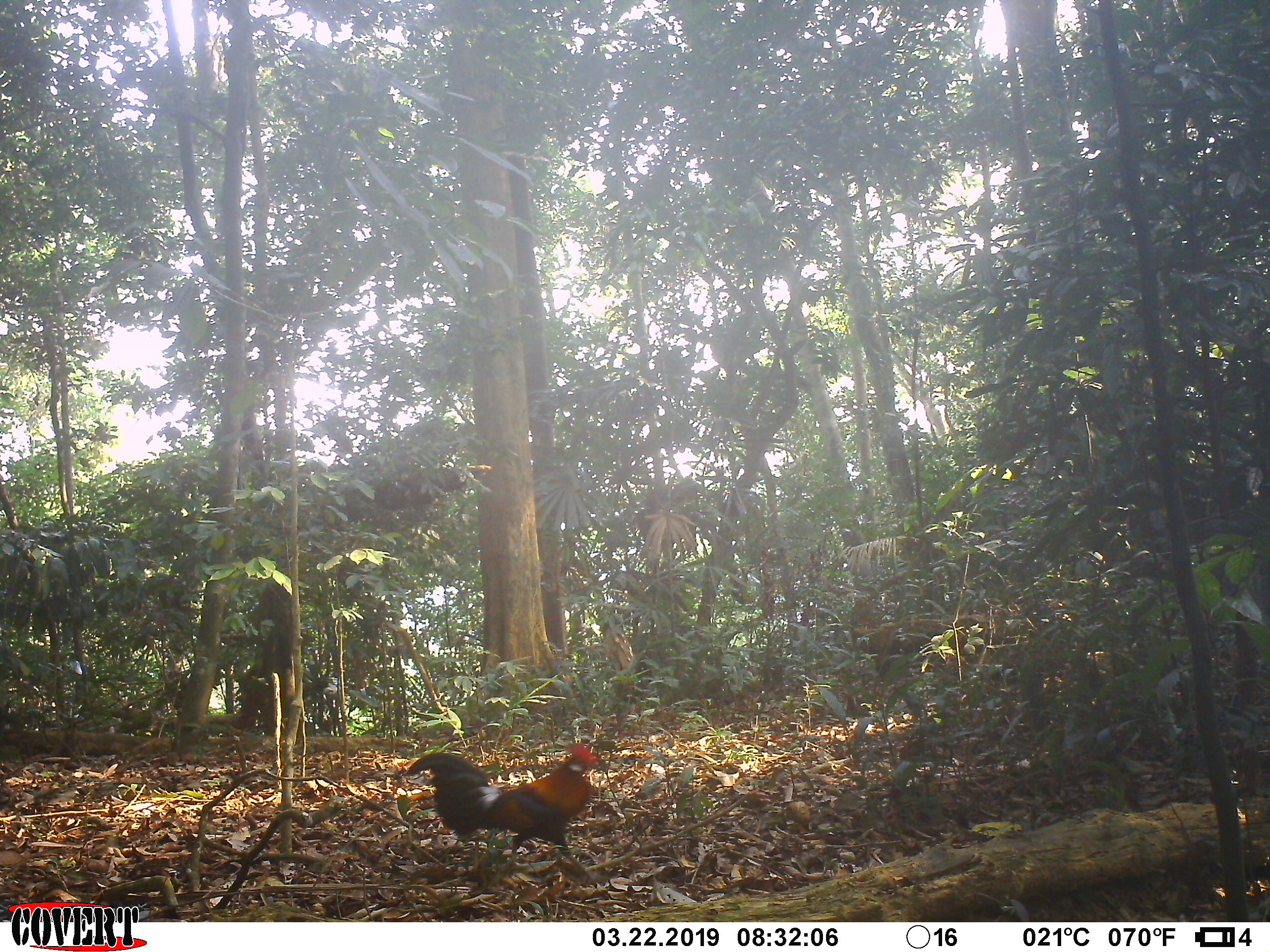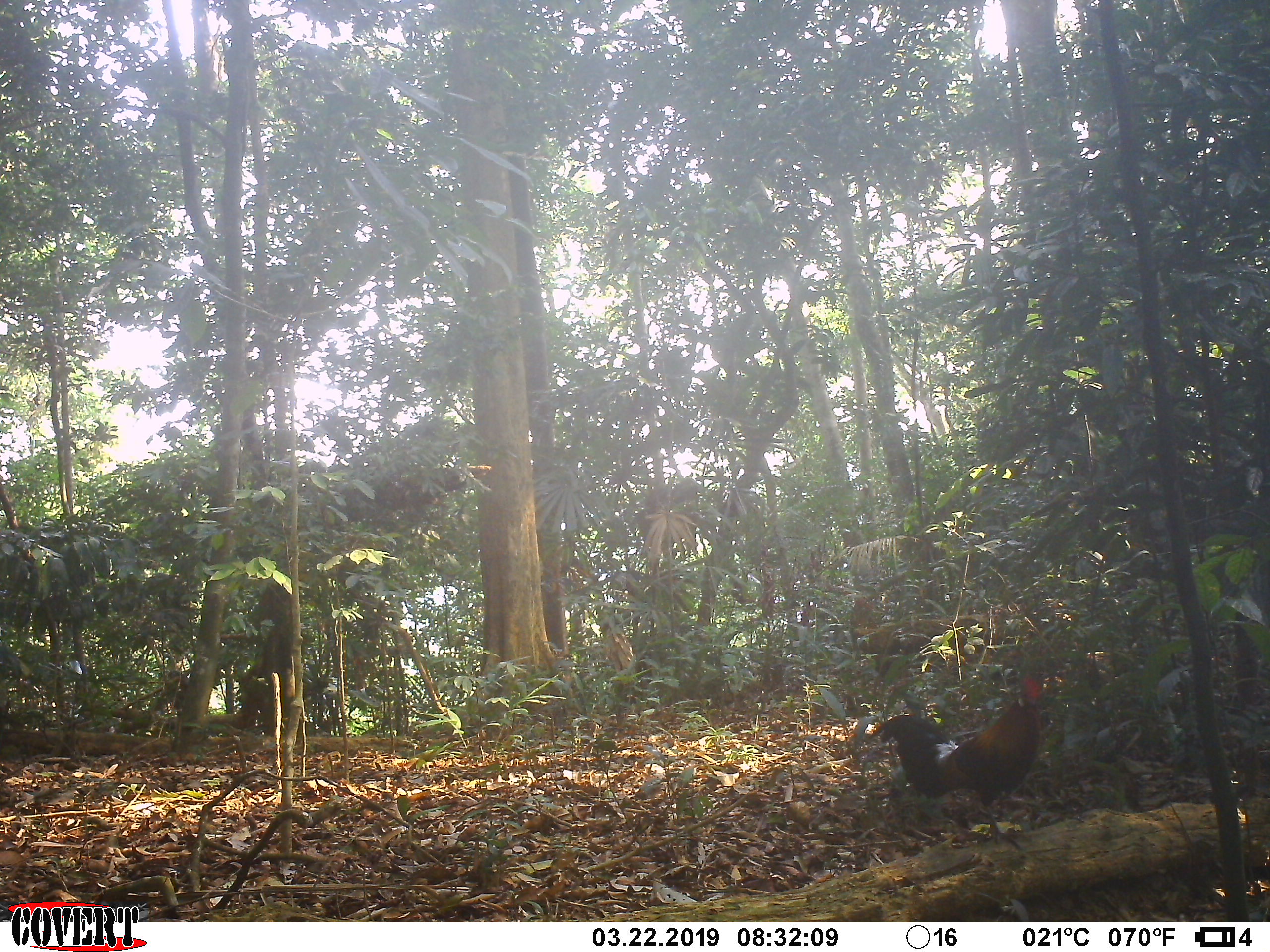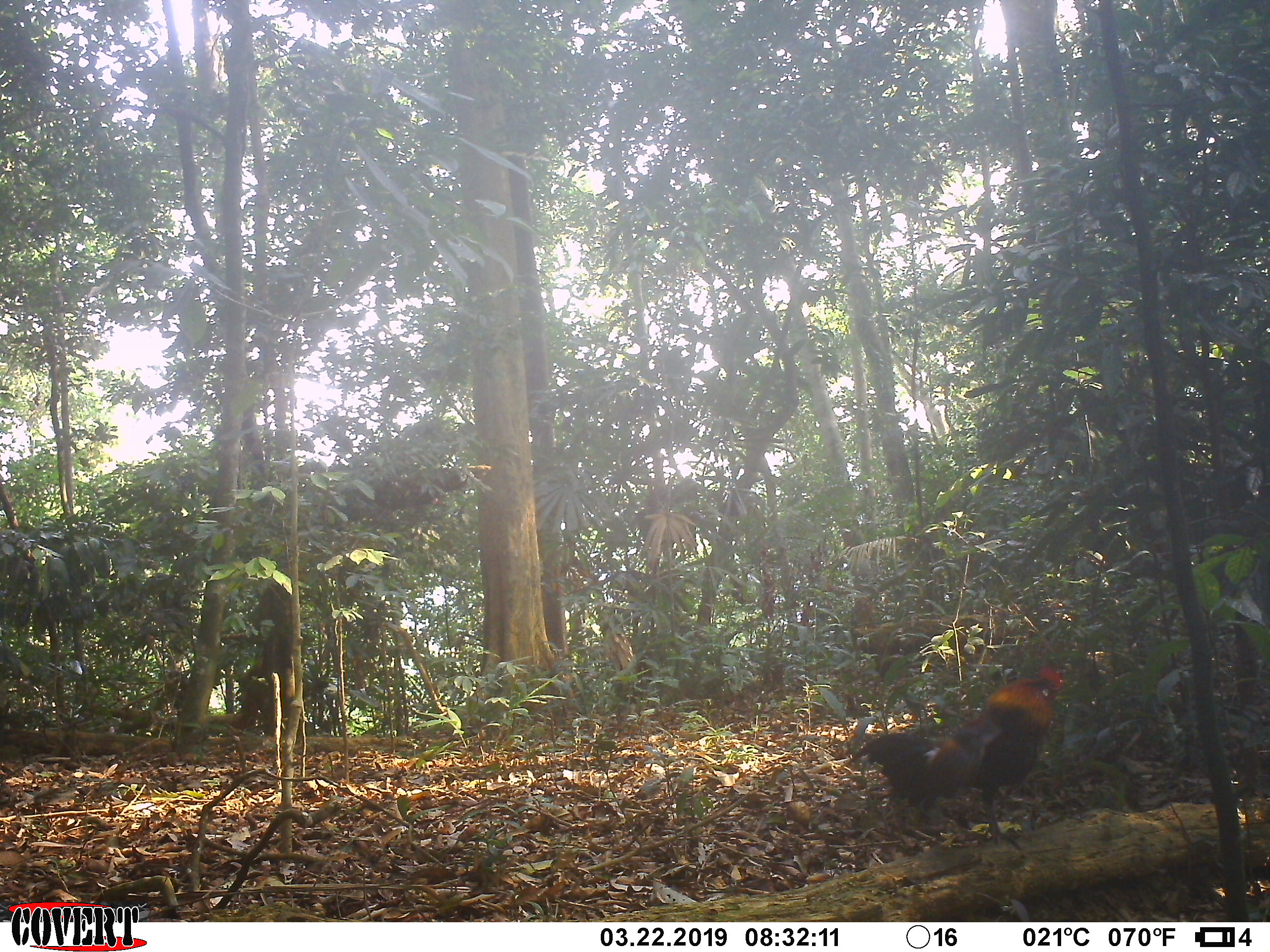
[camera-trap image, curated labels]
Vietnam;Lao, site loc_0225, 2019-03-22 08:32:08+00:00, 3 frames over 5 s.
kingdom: Animalia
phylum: Chordata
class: Aves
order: Galliformes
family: Phasianidae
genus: Gallus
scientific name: Gallus gallus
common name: red junglefowl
Red junglefowl (Gallus gallus). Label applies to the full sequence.